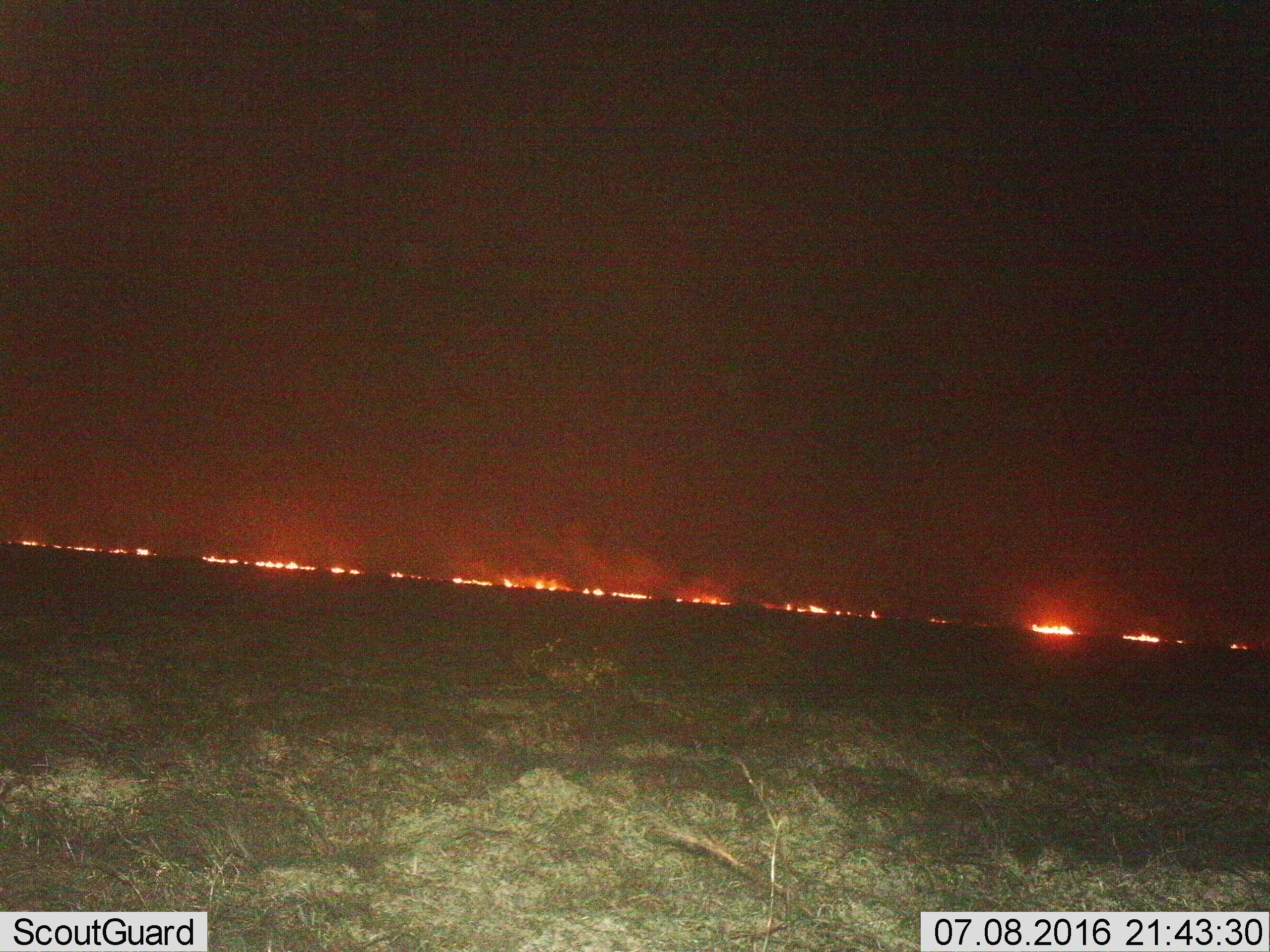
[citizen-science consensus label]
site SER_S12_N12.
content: unidentified animal